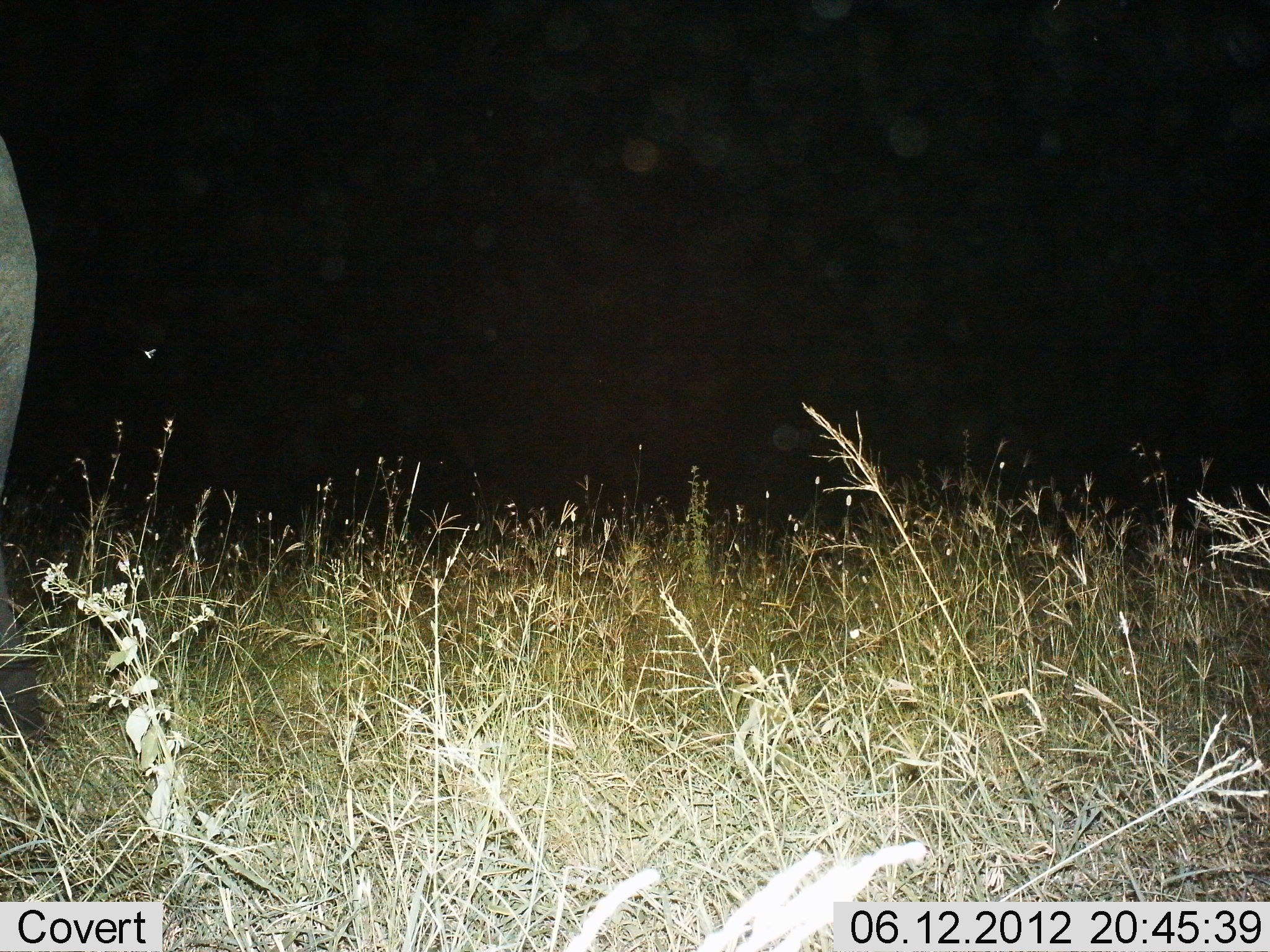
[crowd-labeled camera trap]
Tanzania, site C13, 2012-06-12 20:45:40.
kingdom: Animalia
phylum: Chordata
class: Mammalia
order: Proboscidea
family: Elephantidae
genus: Loxodonta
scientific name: Loxodonta africana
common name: african bush elephant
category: elephant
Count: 1.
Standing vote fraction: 100%.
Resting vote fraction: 0%.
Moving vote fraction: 0%.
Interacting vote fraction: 0%.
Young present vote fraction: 0%.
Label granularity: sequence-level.